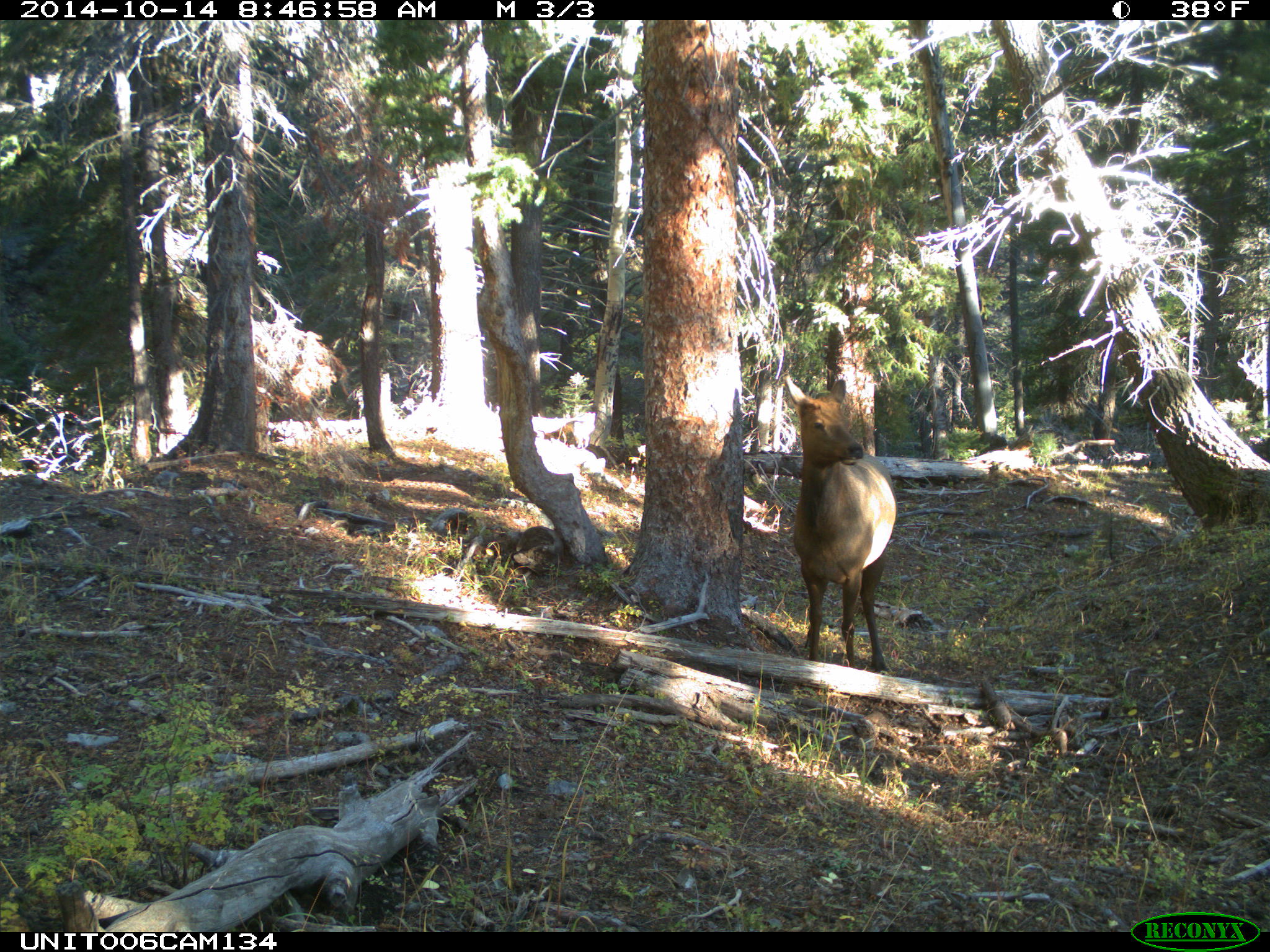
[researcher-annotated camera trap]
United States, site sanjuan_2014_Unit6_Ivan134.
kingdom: Animalia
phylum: Chordata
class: Mammalia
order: Artiodactyla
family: Cervidae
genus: Cervus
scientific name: Cervus elaphus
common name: red deer